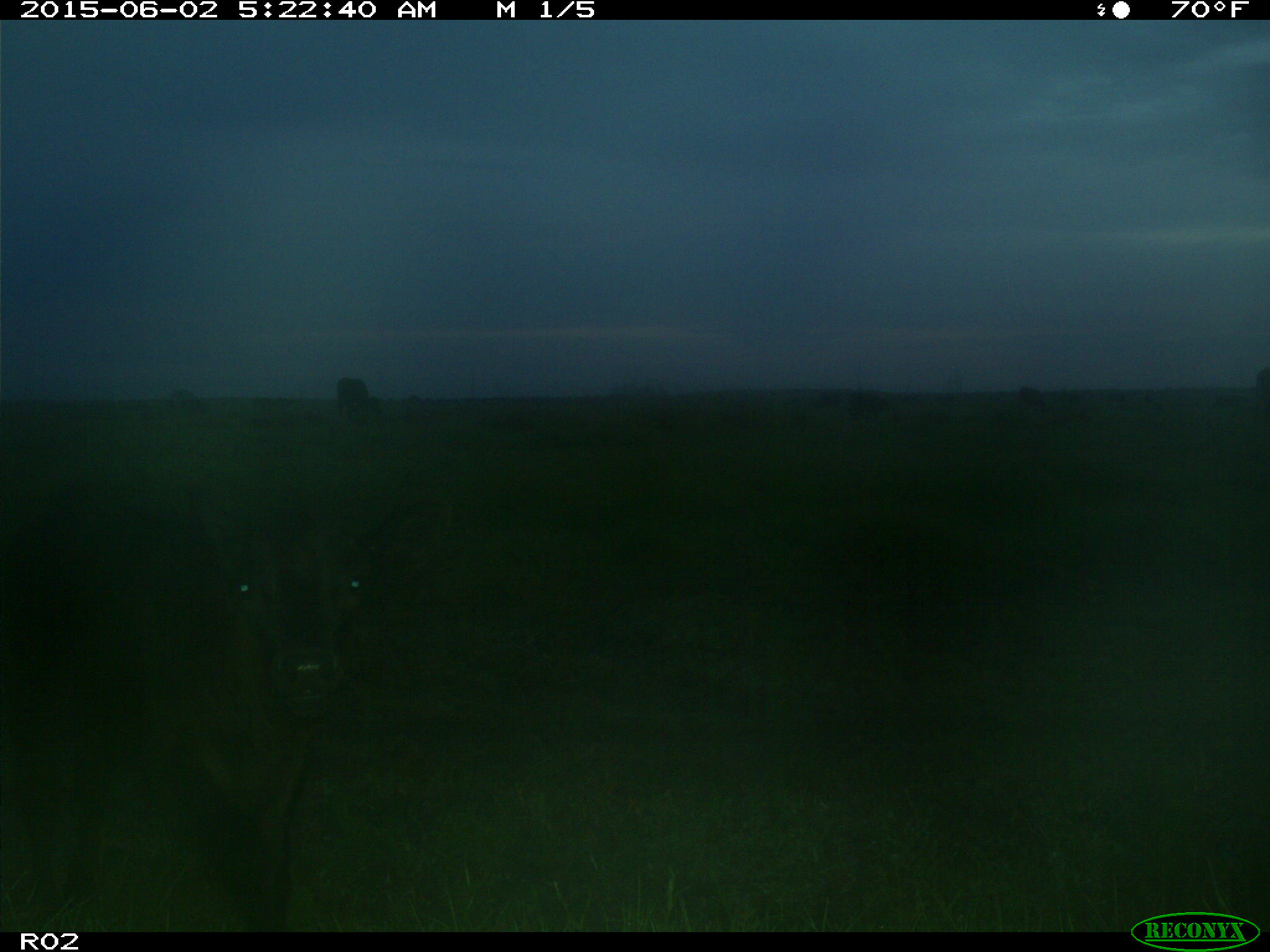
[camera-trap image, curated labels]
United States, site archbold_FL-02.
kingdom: Animalia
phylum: Chordata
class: Mammalia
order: Artiodactyla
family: Bovidae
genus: Bos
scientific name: Bos taurus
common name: domestic cow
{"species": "Bos taurus (domestic cow)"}